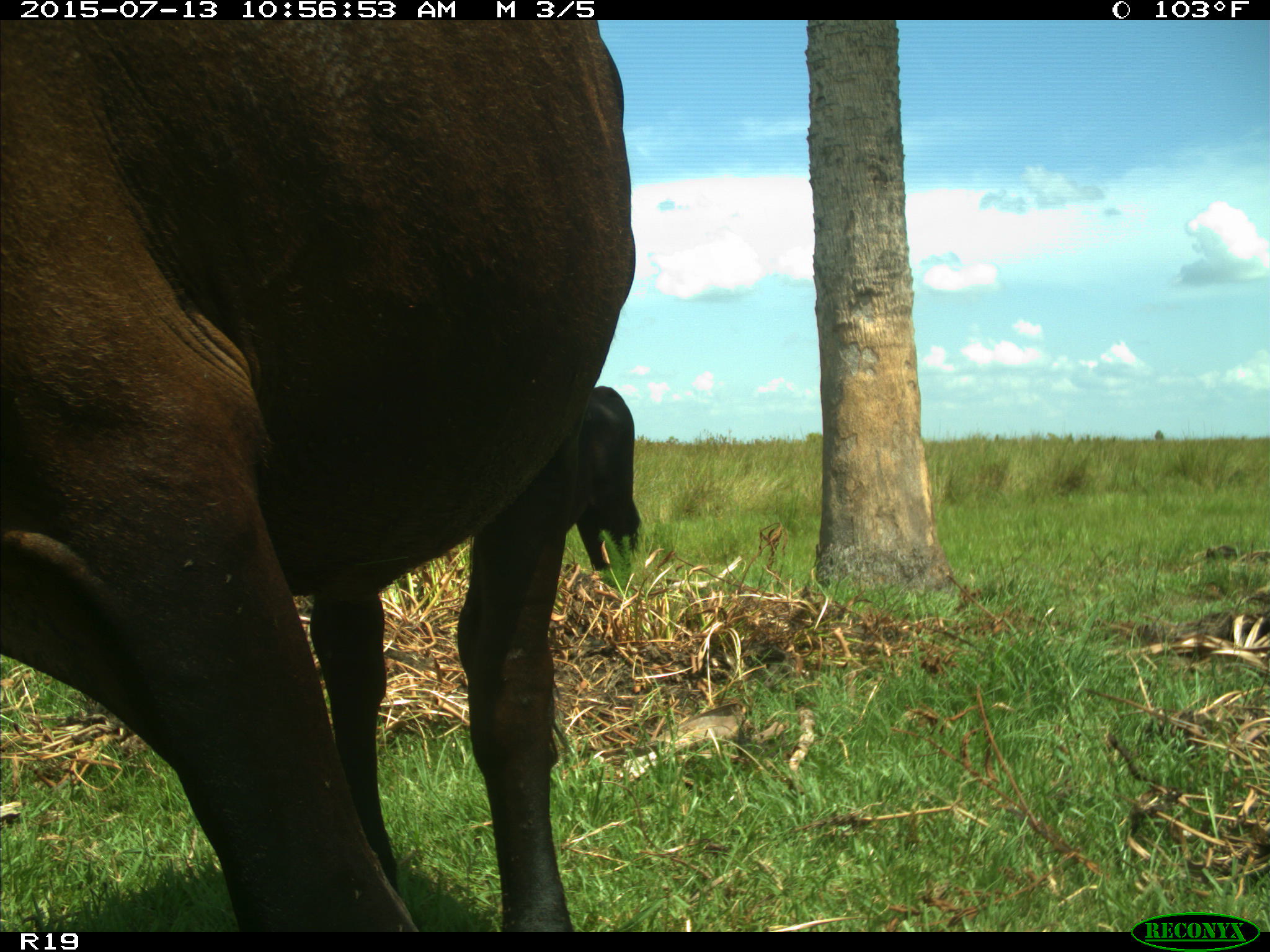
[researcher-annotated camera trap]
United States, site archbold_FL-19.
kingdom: Animalia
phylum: Chordata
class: Mammalia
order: Artiodactyla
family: Bovidae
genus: Bos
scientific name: Bos taurus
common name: domestic cow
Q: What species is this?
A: Bos taurus (domestic cow).